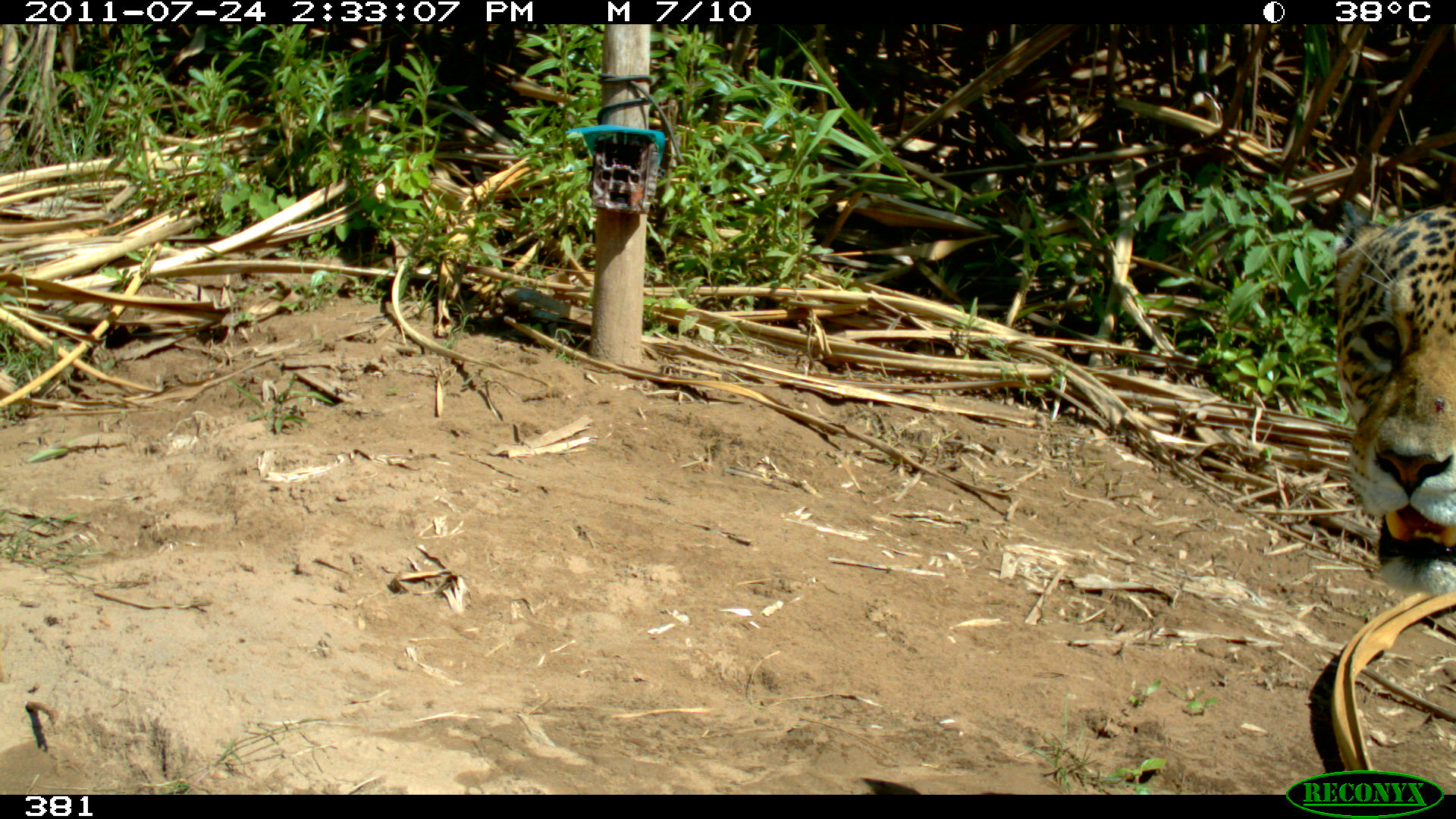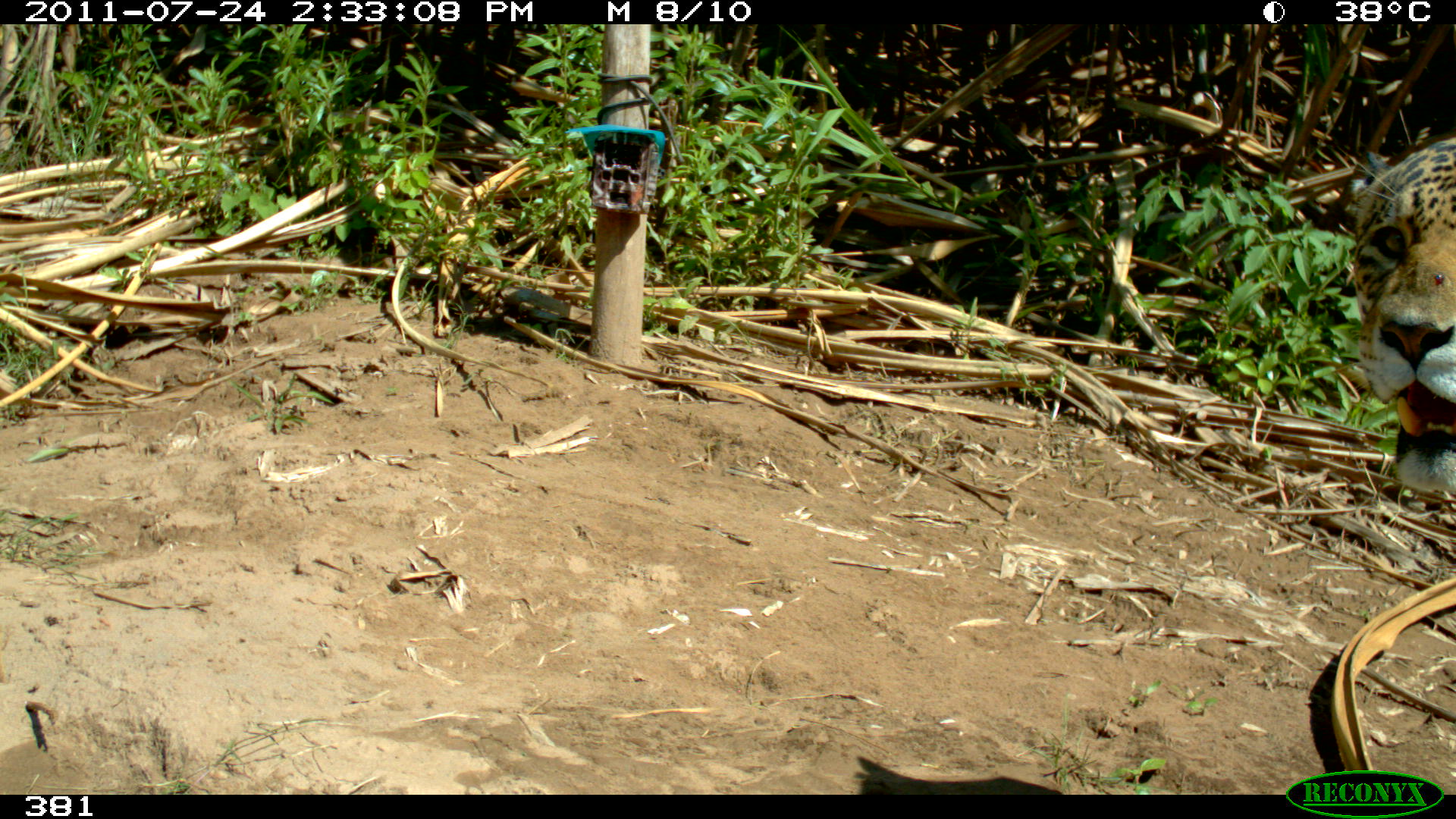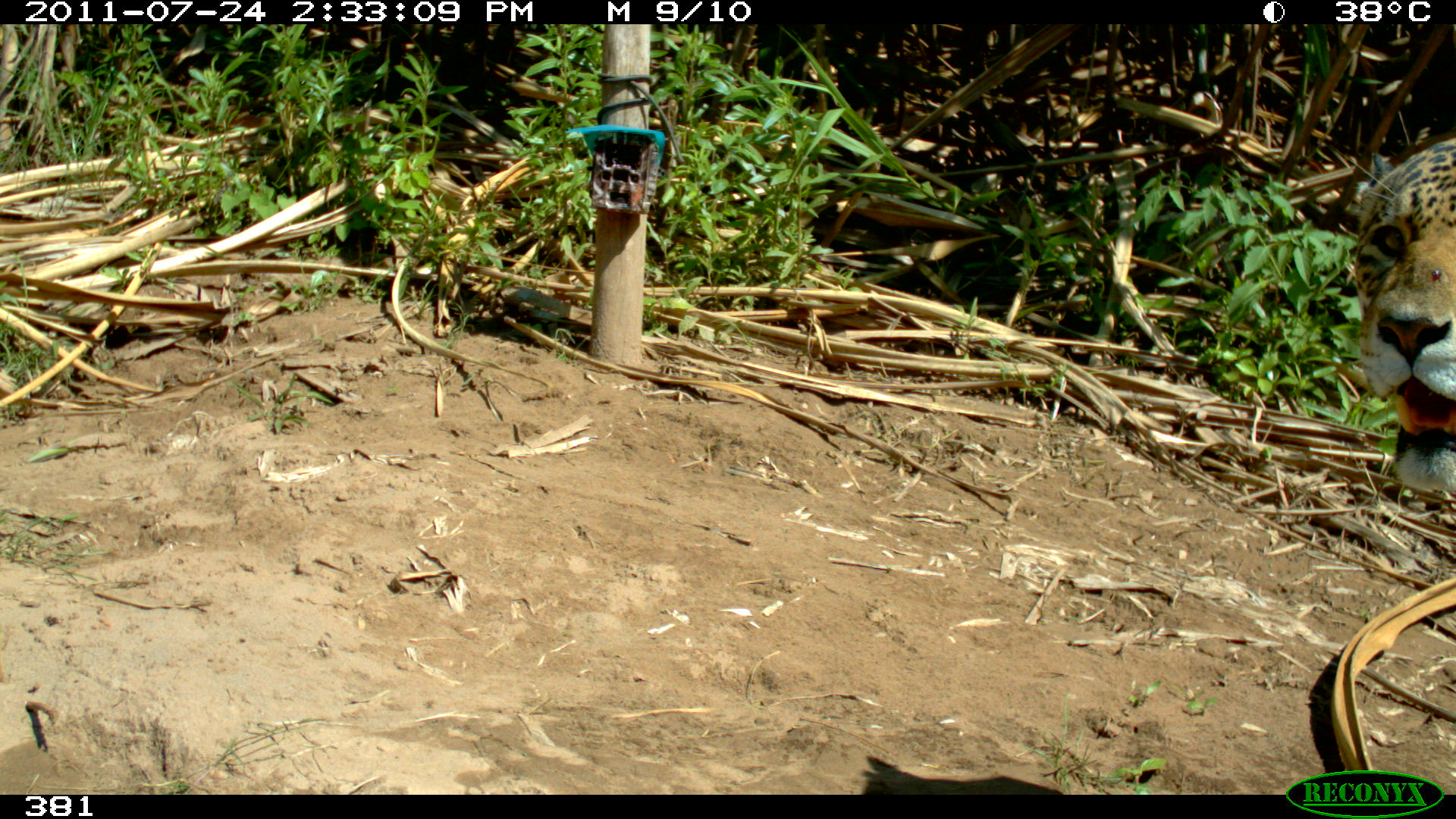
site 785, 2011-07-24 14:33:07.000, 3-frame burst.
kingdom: Animalia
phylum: Chordata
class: Mammalia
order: Carnivora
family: Felidae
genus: Panthera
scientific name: Panthera onca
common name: jaguar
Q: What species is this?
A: Panthera onca (jaguar).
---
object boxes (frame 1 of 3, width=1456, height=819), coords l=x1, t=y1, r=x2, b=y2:
panthera onca: l=1330, t=199, r=1455, b=597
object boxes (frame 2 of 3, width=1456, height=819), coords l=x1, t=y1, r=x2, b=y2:
panthera onca: l=1333, t=133, r=1454, b=499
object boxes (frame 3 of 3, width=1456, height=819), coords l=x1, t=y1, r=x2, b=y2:
panthera onca: l=1344, t=127, r=1456, b=503; l=842, t=748, r=1076, b=796